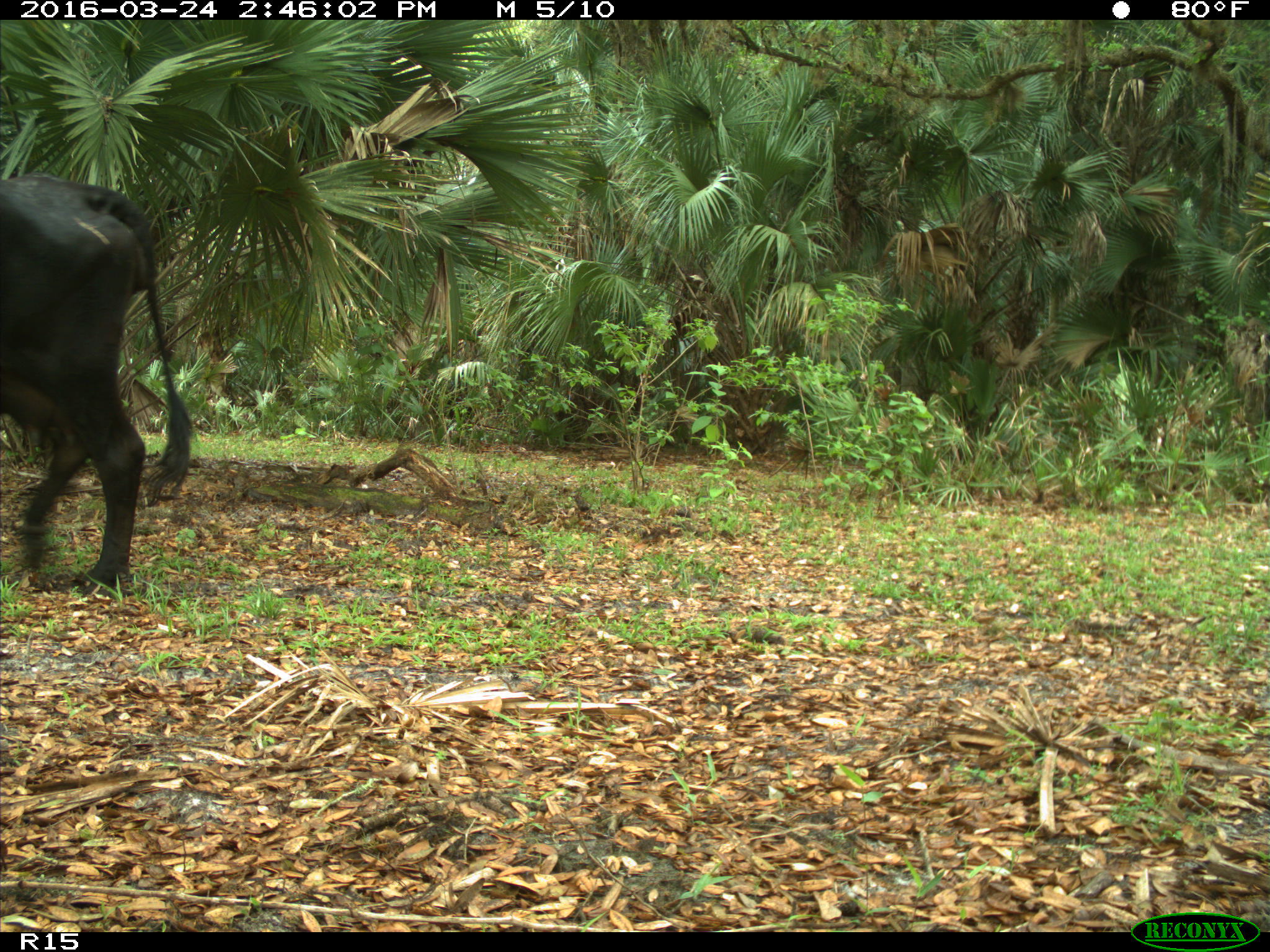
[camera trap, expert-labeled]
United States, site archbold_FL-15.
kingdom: Animalia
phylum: Chordata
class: Mammalia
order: Artiodactyla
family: Bovidae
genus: Bos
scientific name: Bos taurus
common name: domestic cow